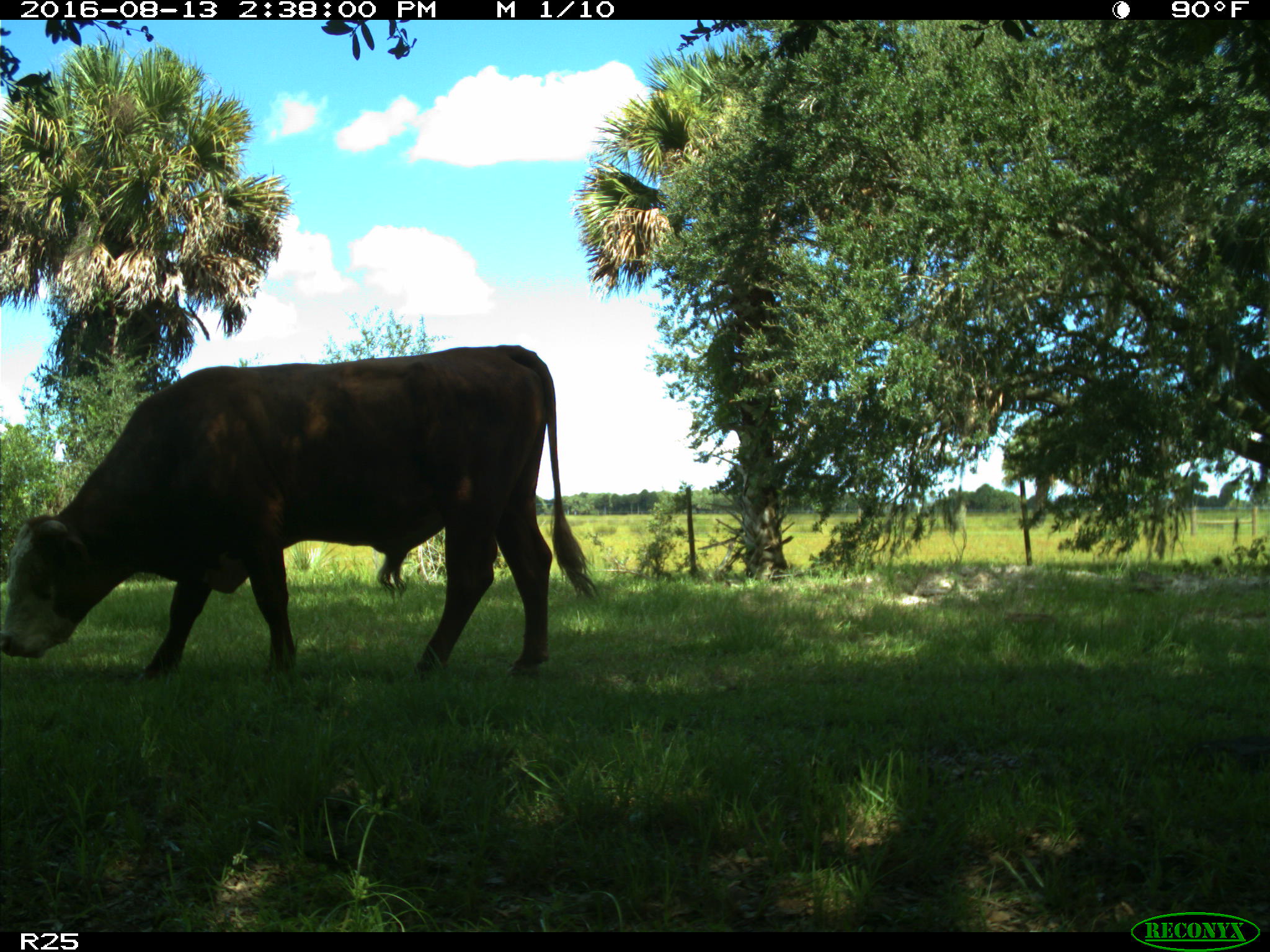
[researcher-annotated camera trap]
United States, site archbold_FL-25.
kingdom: Animalia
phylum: Chordata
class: Mammalia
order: Artiodactyla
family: Bovidae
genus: Bos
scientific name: Bos taurus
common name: domestic cow